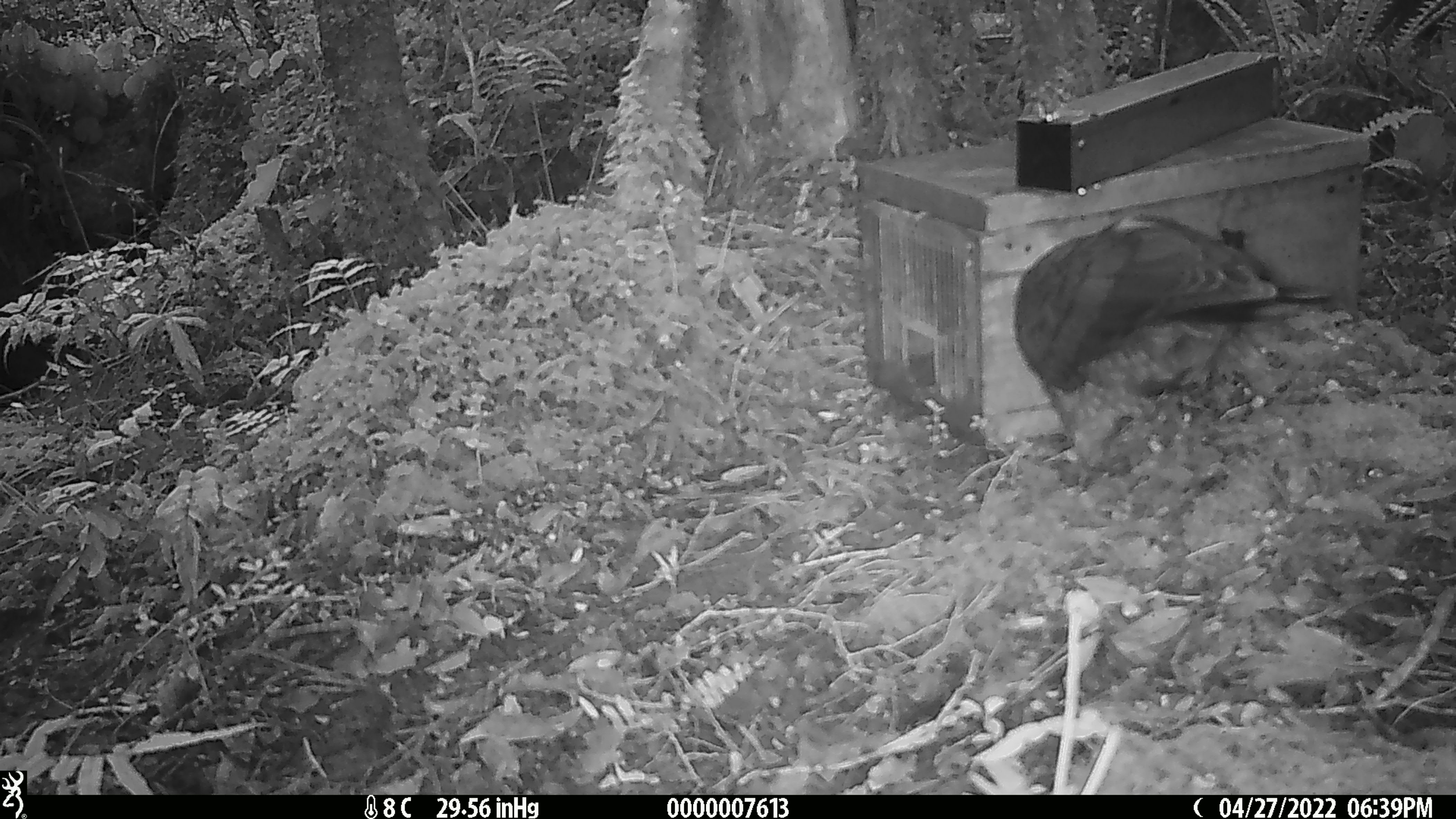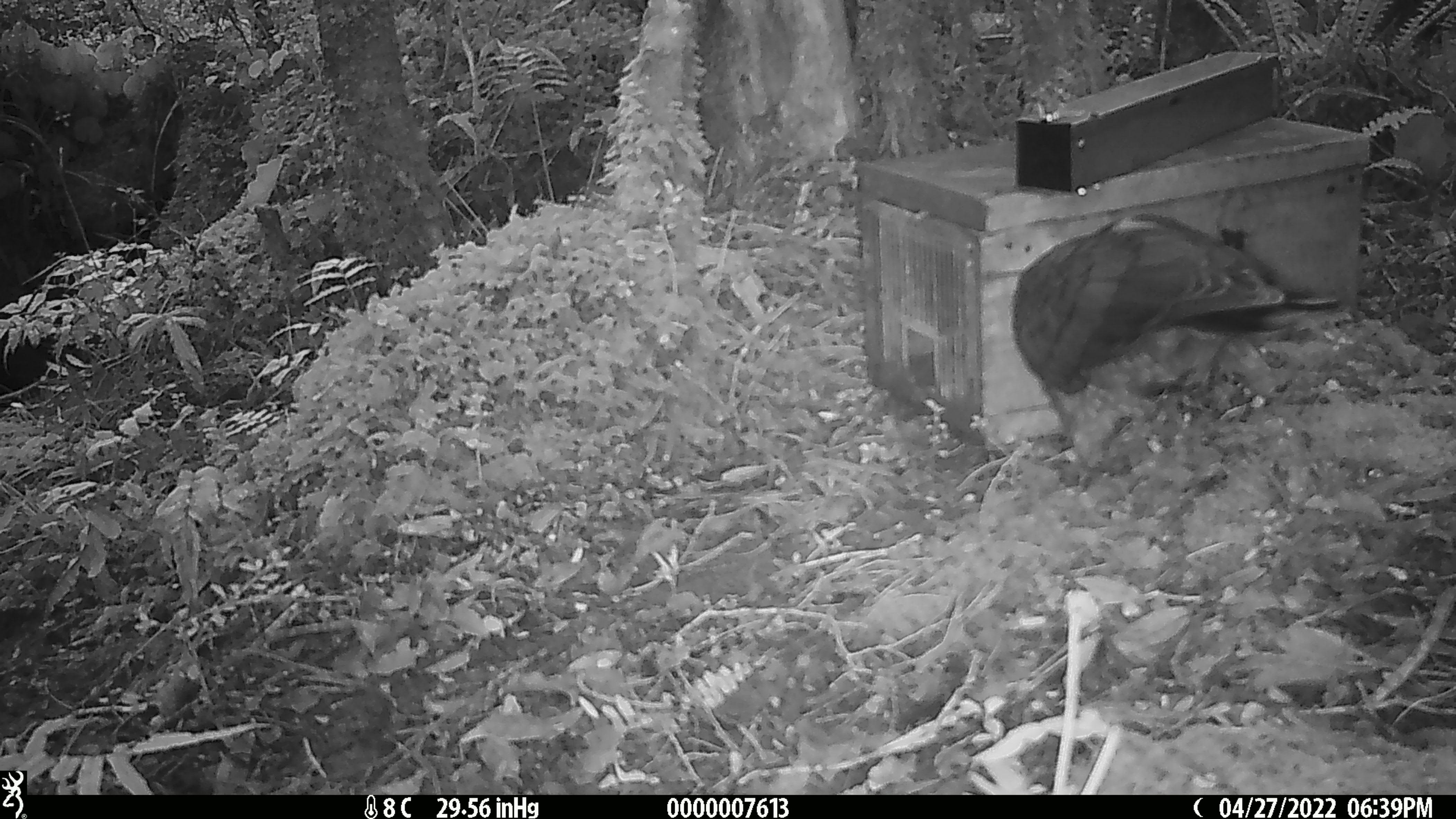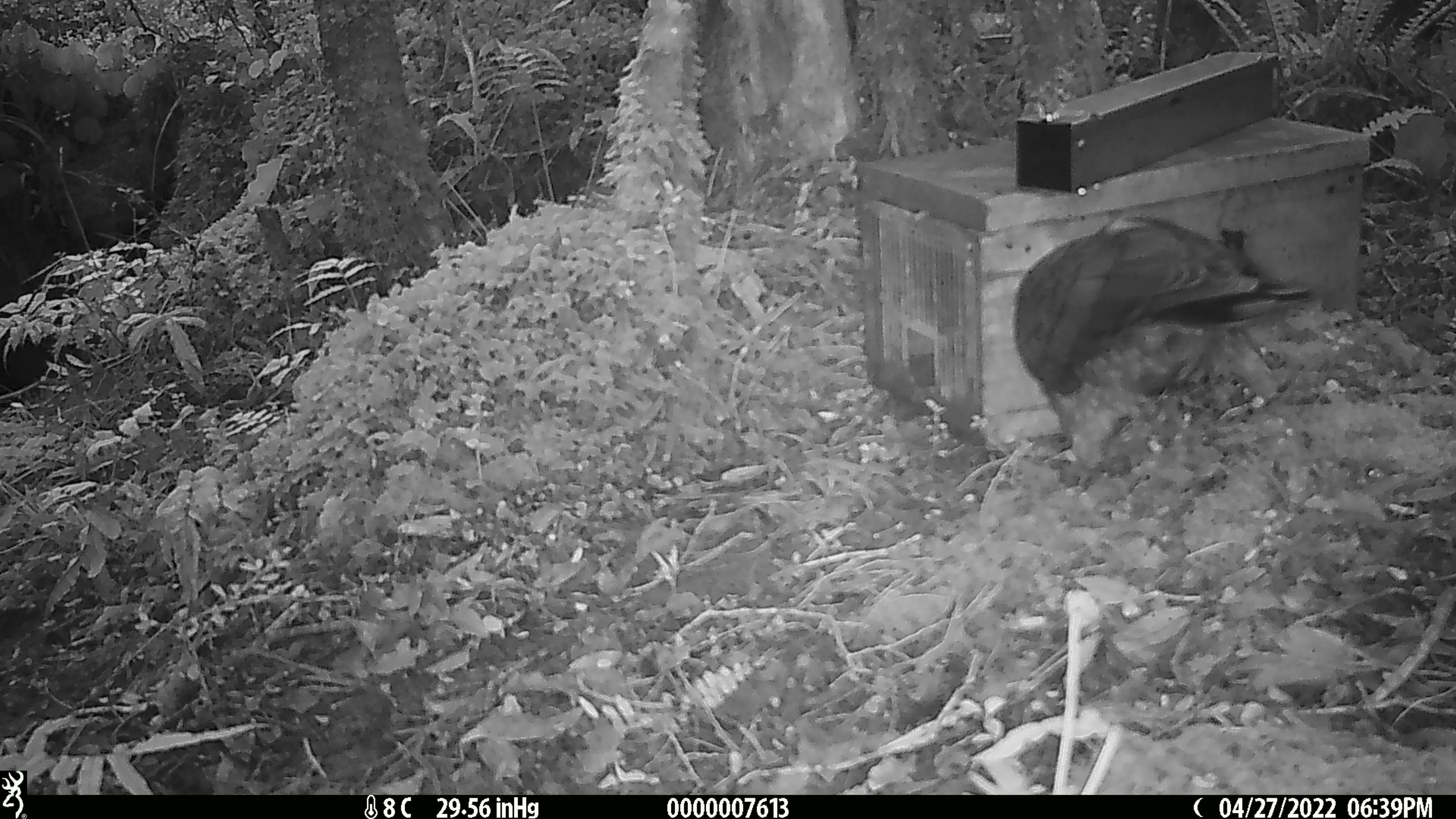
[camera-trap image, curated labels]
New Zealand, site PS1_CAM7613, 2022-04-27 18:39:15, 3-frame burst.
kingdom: Animalia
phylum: Chordata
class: Aves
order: Psittaciformes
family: Strigopidae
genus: Nestor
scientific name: Nestor notabilis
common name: kea